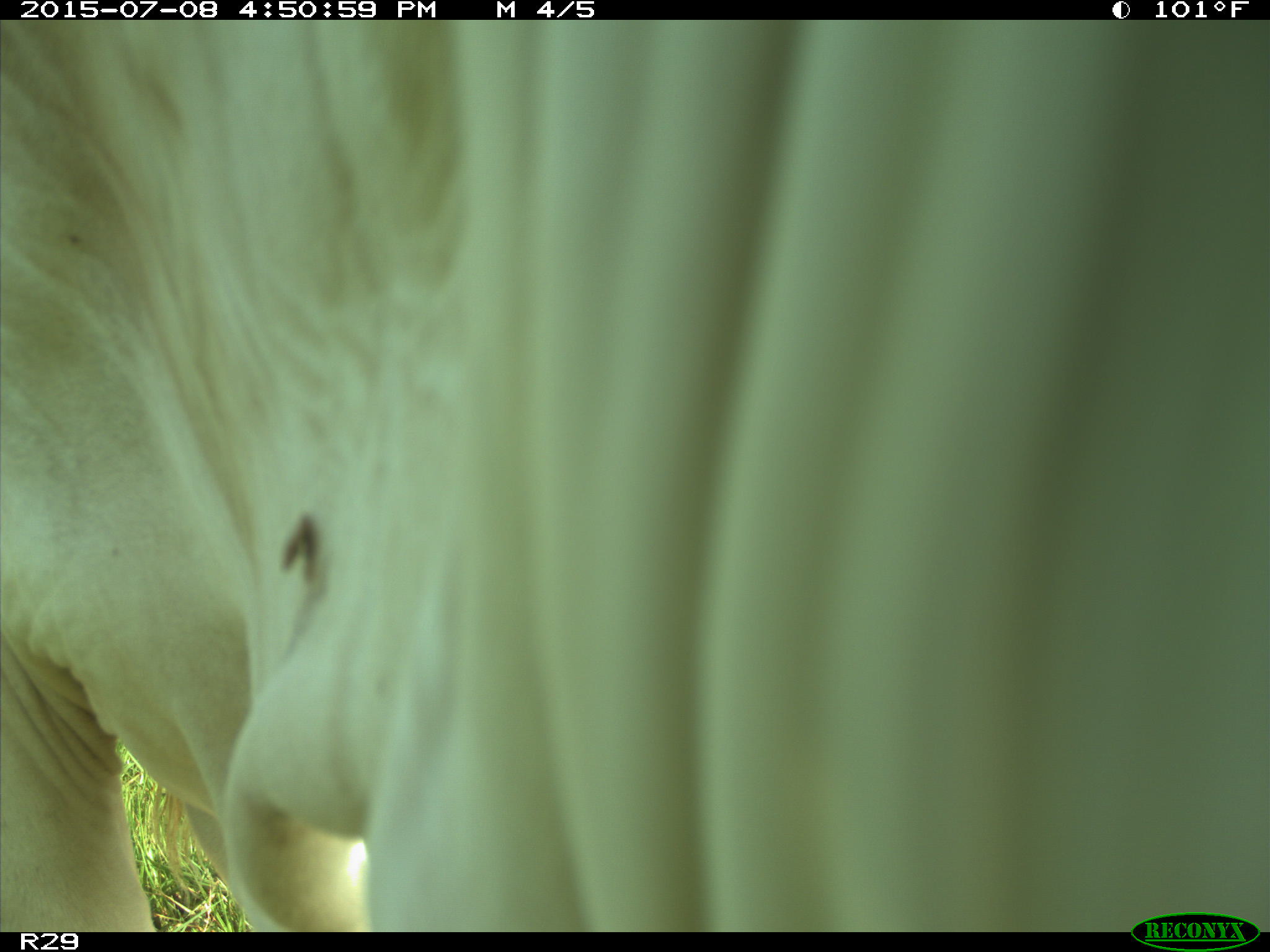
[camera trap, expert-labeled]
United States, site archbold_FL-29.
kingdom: Animalia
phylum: Chordata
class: Mammalia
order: Artiodactyla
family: Bovidae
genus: Bos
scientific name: Bos taurus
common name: domestic cow